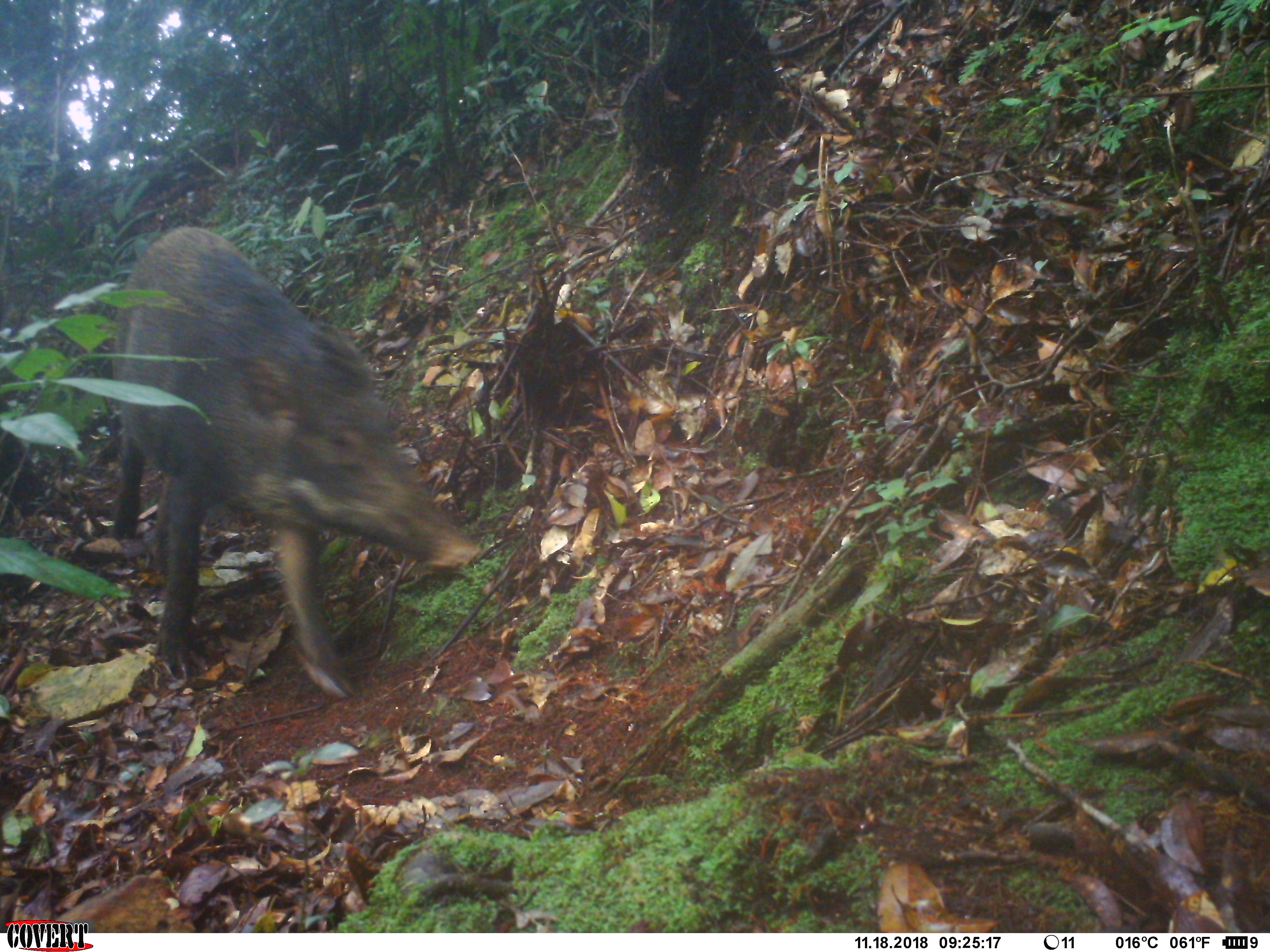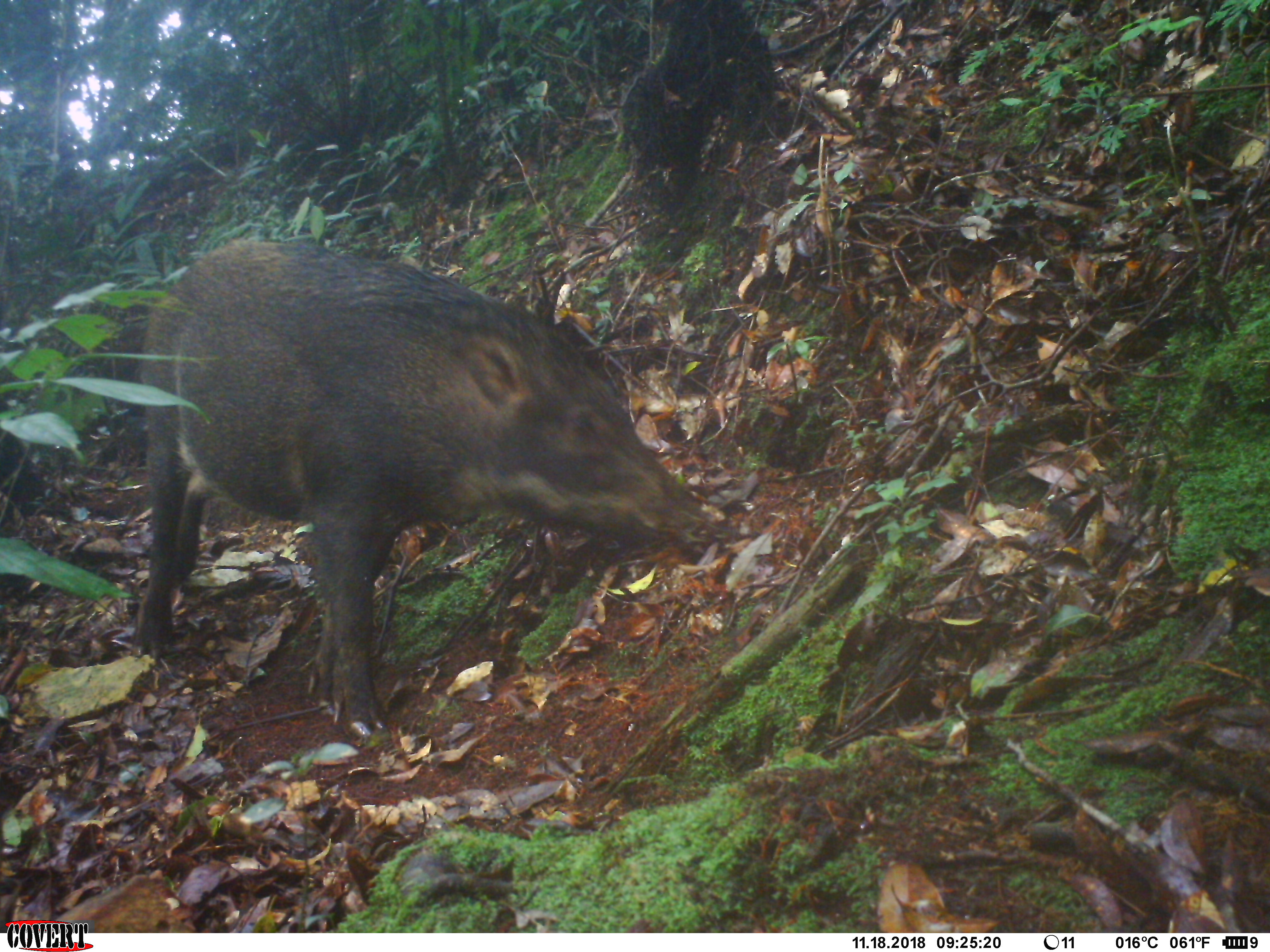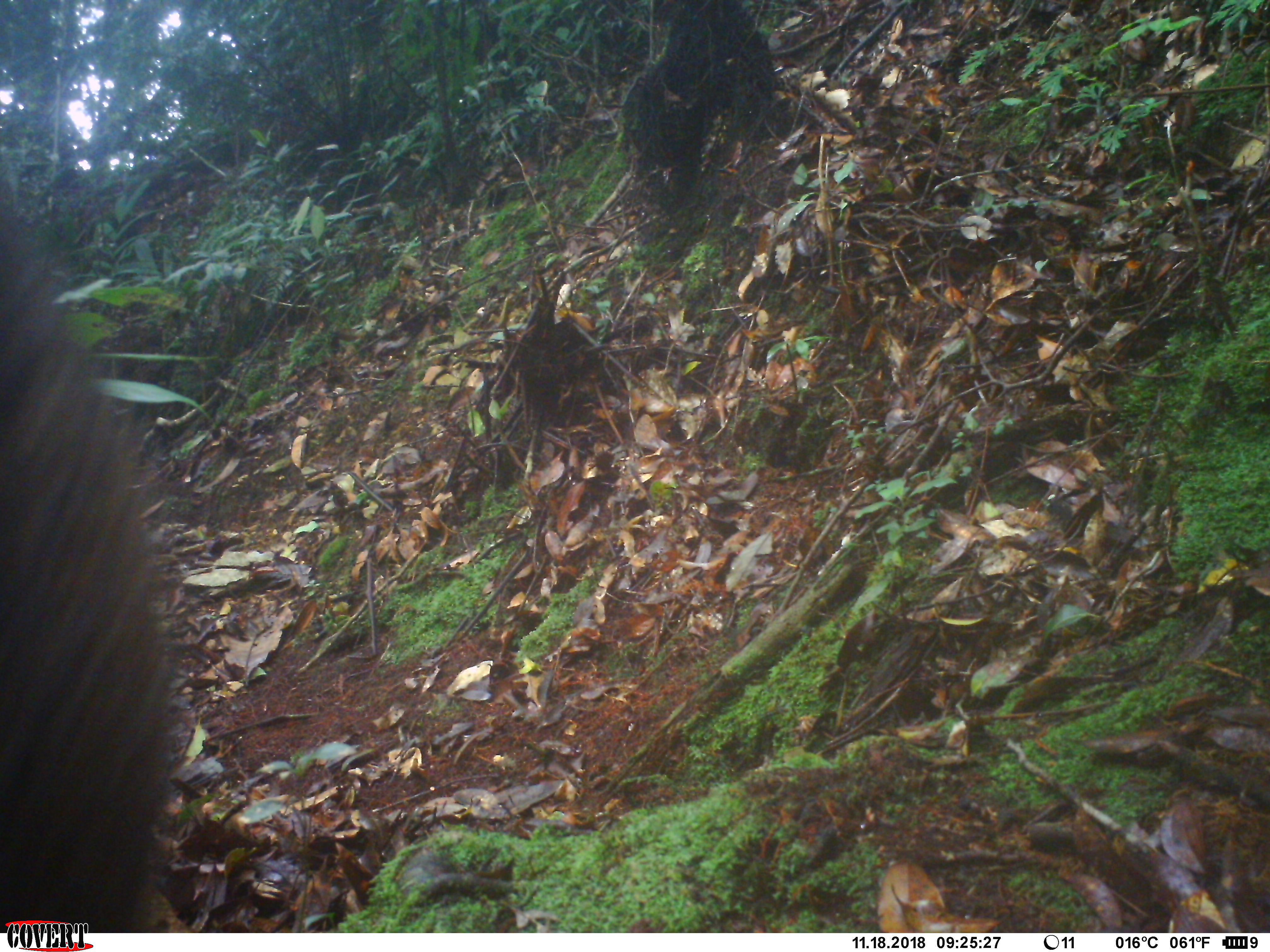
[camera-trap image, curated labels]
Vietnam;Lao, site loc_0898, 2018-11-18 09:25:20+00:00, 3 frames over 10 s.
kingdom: Animalia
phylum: Chordata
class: Mammalia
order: Artiodactyla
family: Suidae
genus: Sus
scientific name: Sus scrofa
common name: eurasian wild pig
Eurasian wild pig (Sus scrofa). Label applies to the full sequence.